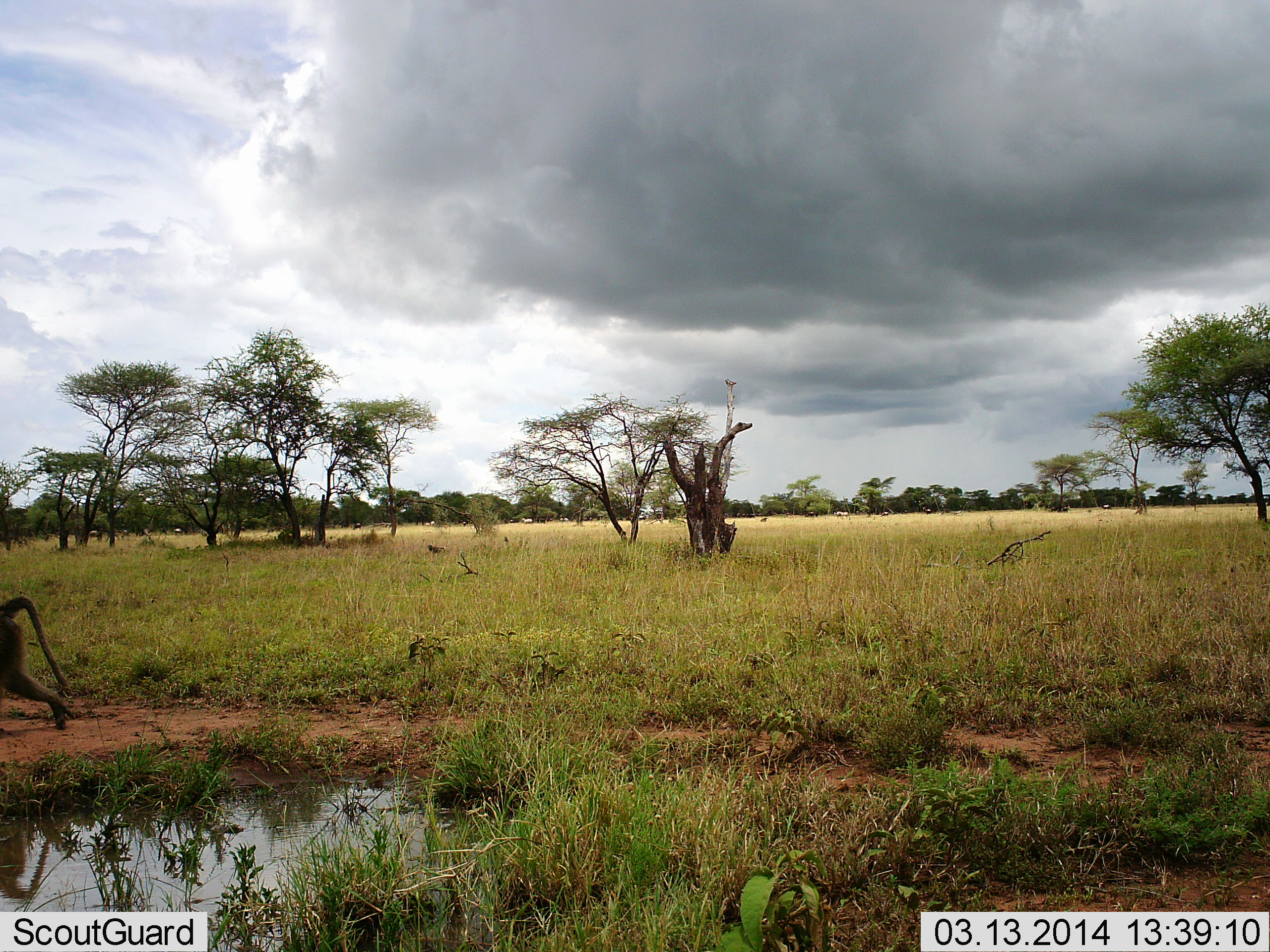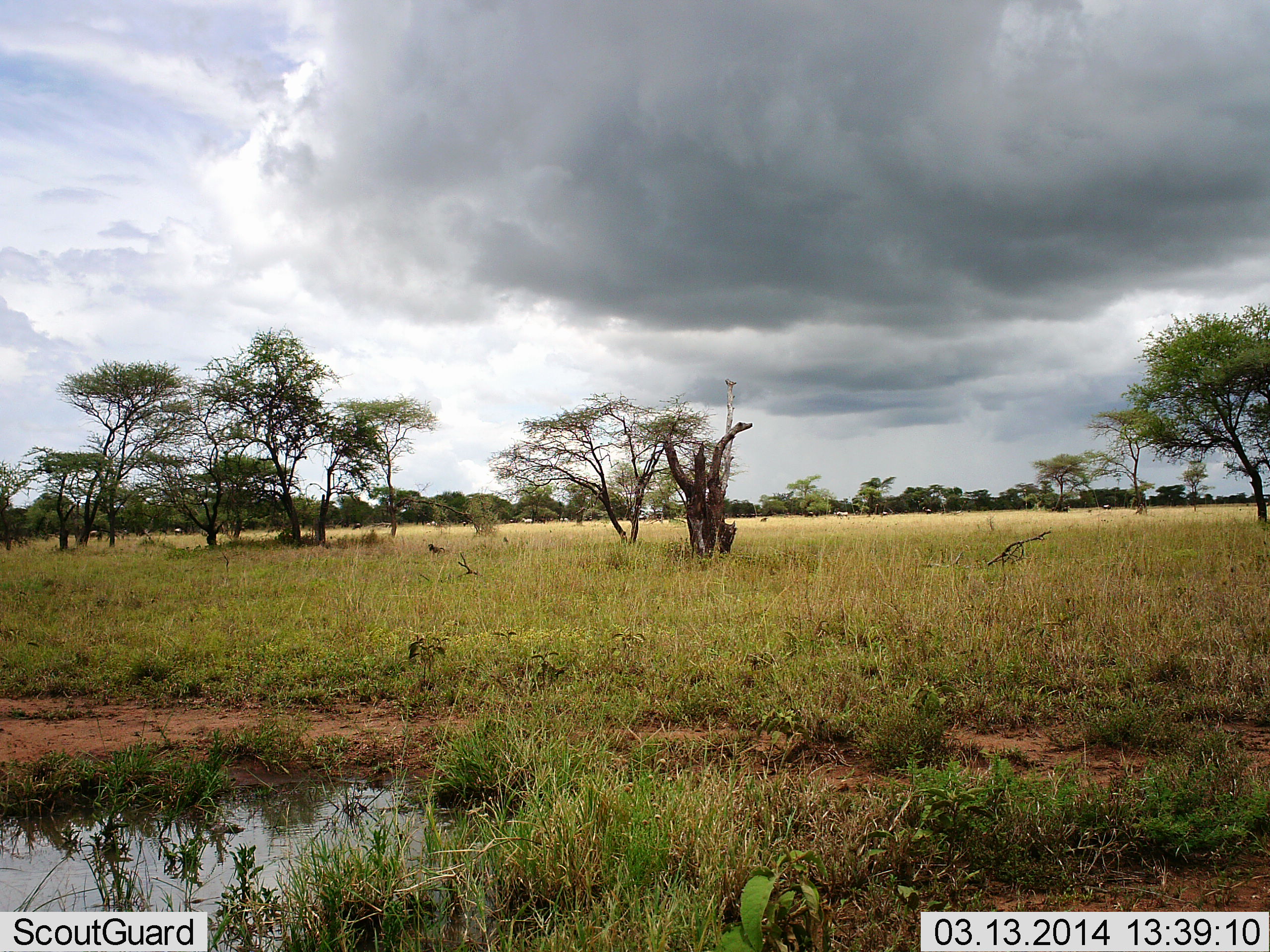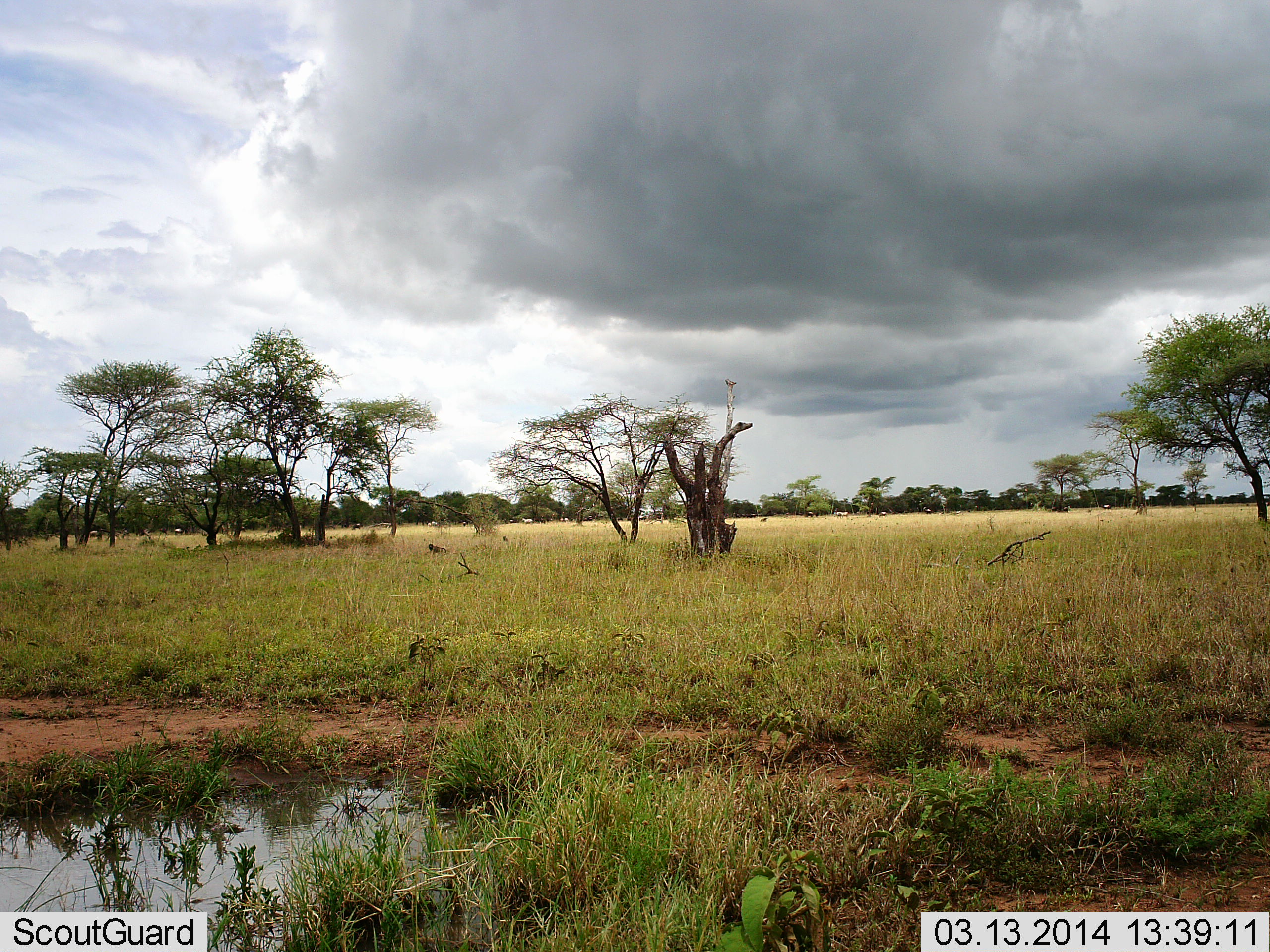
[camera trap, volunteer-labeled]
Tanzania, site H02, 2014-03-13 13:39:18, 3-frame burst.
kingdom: Animalia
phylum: Chordata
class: Mammalia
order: Primates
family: Cercopithecidae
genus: Papio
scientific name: Papio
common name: baboon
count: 1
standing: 8%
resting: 0%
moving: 100%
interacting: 0%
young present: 0%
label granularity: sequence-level